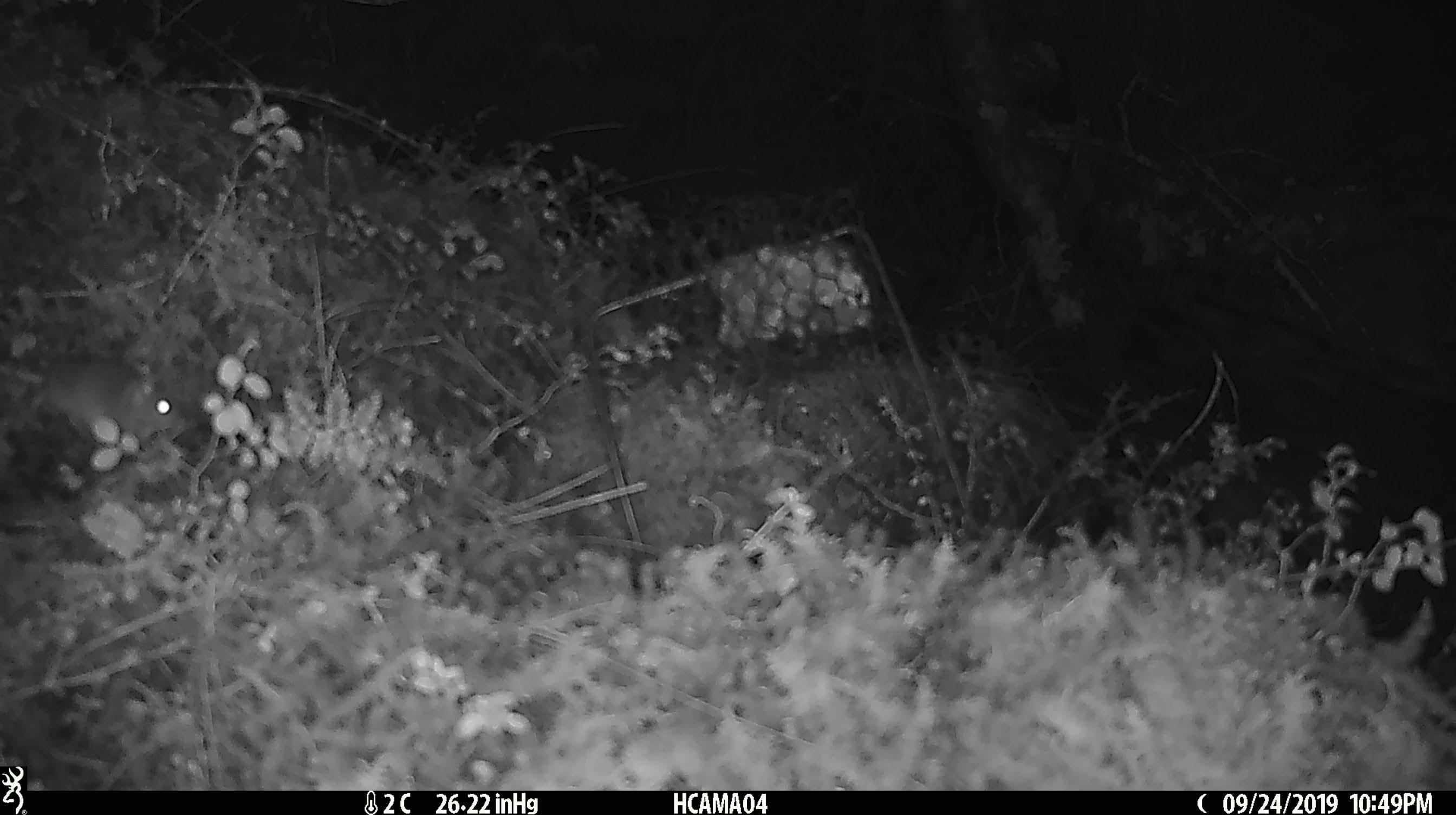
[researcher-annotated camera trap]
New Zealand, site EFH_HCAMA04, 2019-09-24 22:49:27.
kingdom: Animalia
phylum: Chordata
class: Mammalia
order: Rodentia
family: Muridae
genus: Mus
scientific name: Mus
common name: mouse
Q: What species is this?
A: Mouse (Mus).